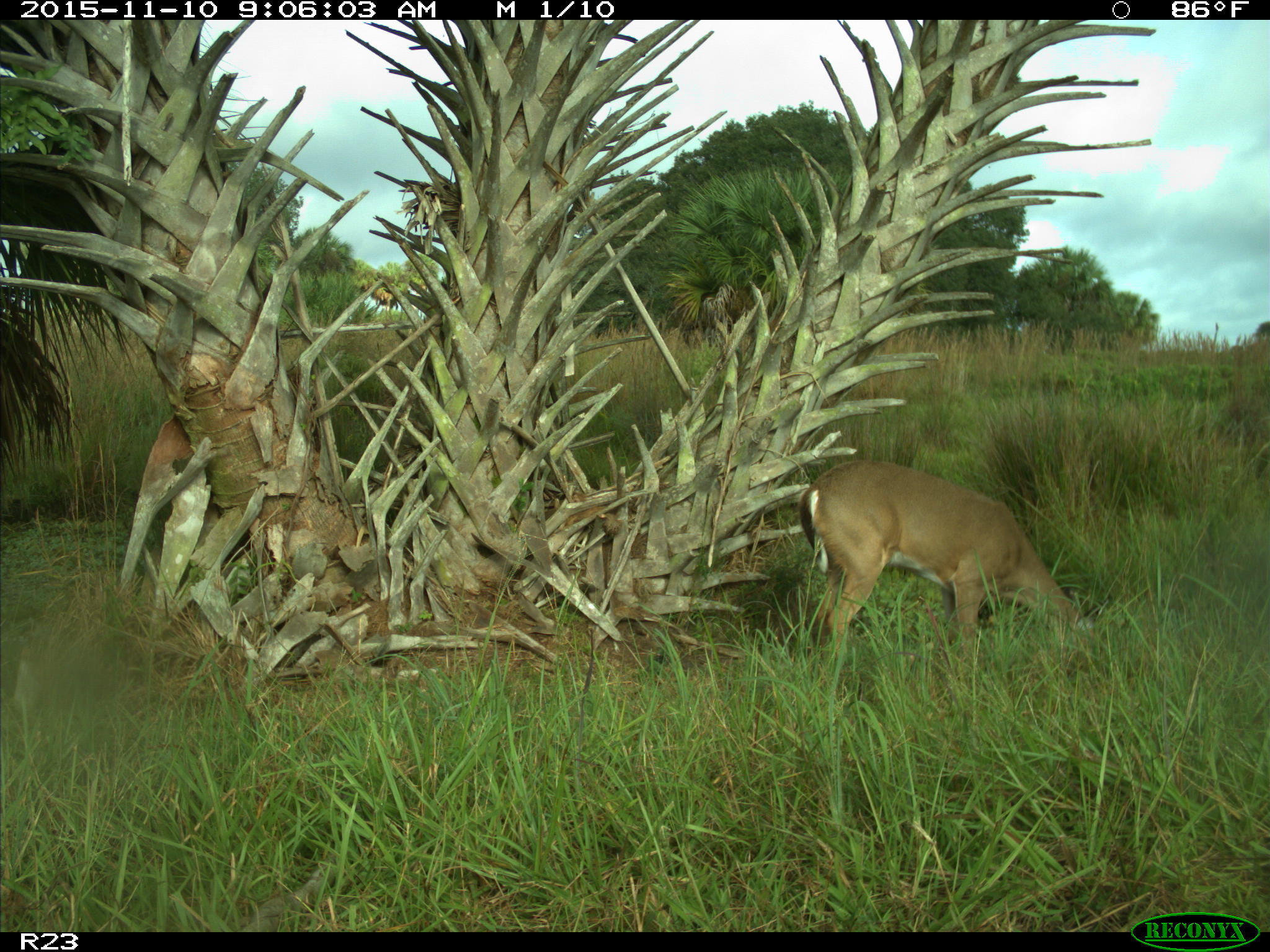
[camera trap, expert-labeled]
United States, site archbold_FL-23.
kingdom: Animalia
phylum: Chordata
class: Mammalia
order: Artiodactyla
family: Cervidae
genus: Odocoileus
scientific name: Odocoileus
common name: deer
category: unidentified deer